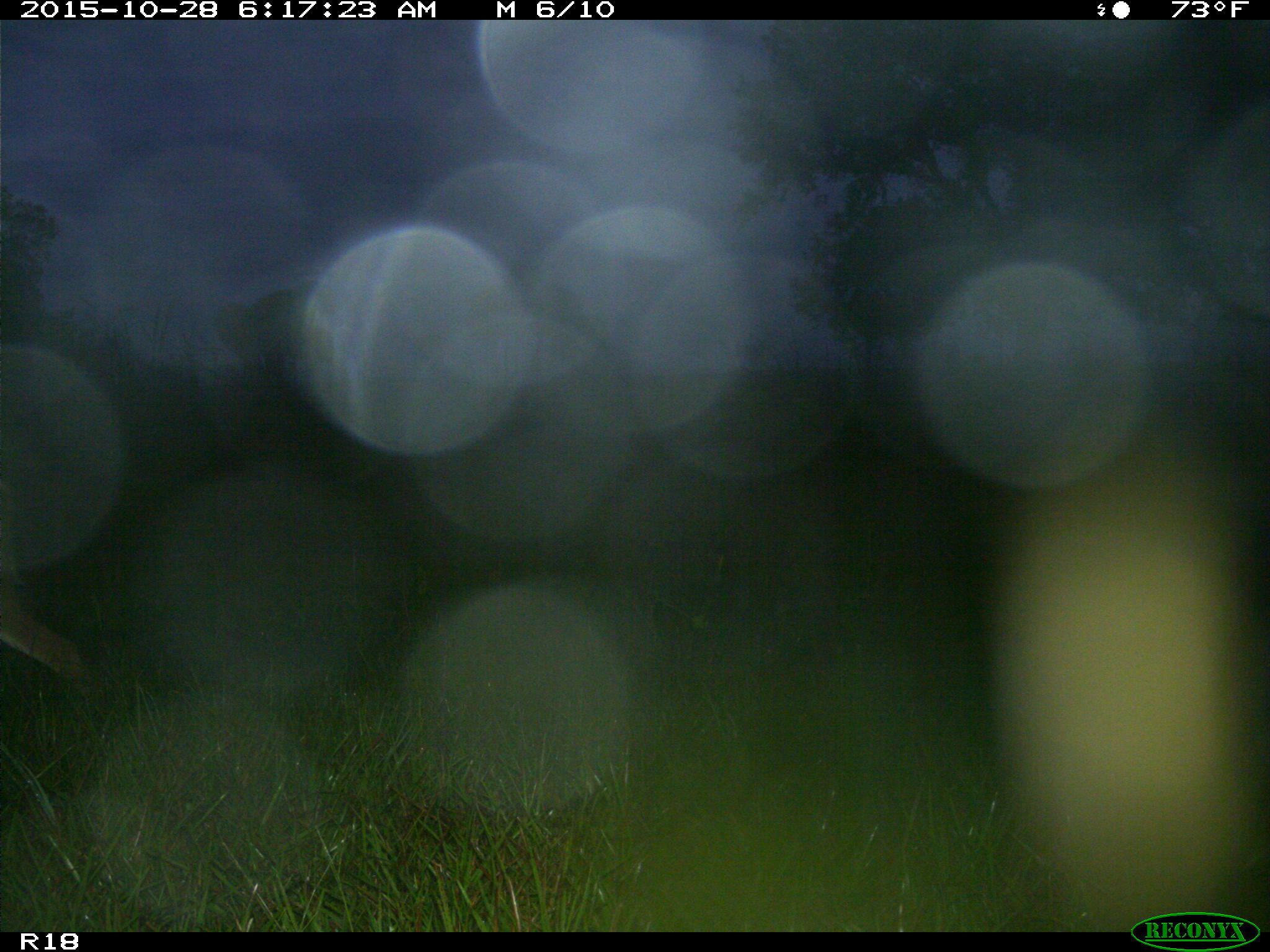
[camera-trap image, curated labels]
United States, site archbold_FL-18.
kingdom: Animalia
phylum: Chordata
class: Mammalia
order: Artiodactyla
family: Cervidae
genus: Odocoileus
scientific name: Odocoileus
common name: deer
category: unidentified deer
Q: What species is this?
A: Unidentified deer (deer) (Odocoileus).